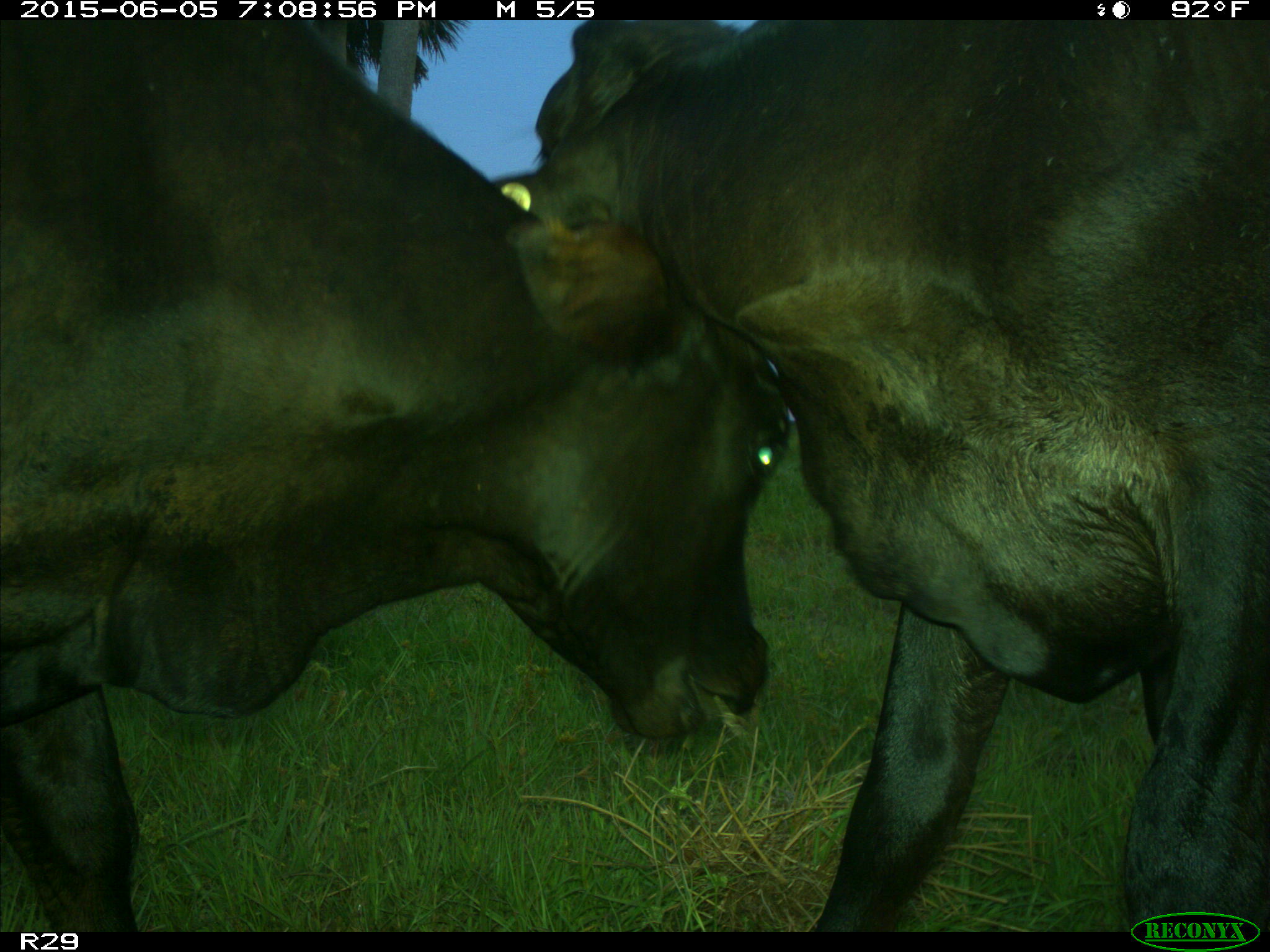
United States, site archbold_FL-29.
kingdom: Animalia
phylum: Chordata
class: Mammalia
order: Artiodactyla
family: Bovidae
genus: Bos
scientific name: Bos taurus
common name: domestic cow